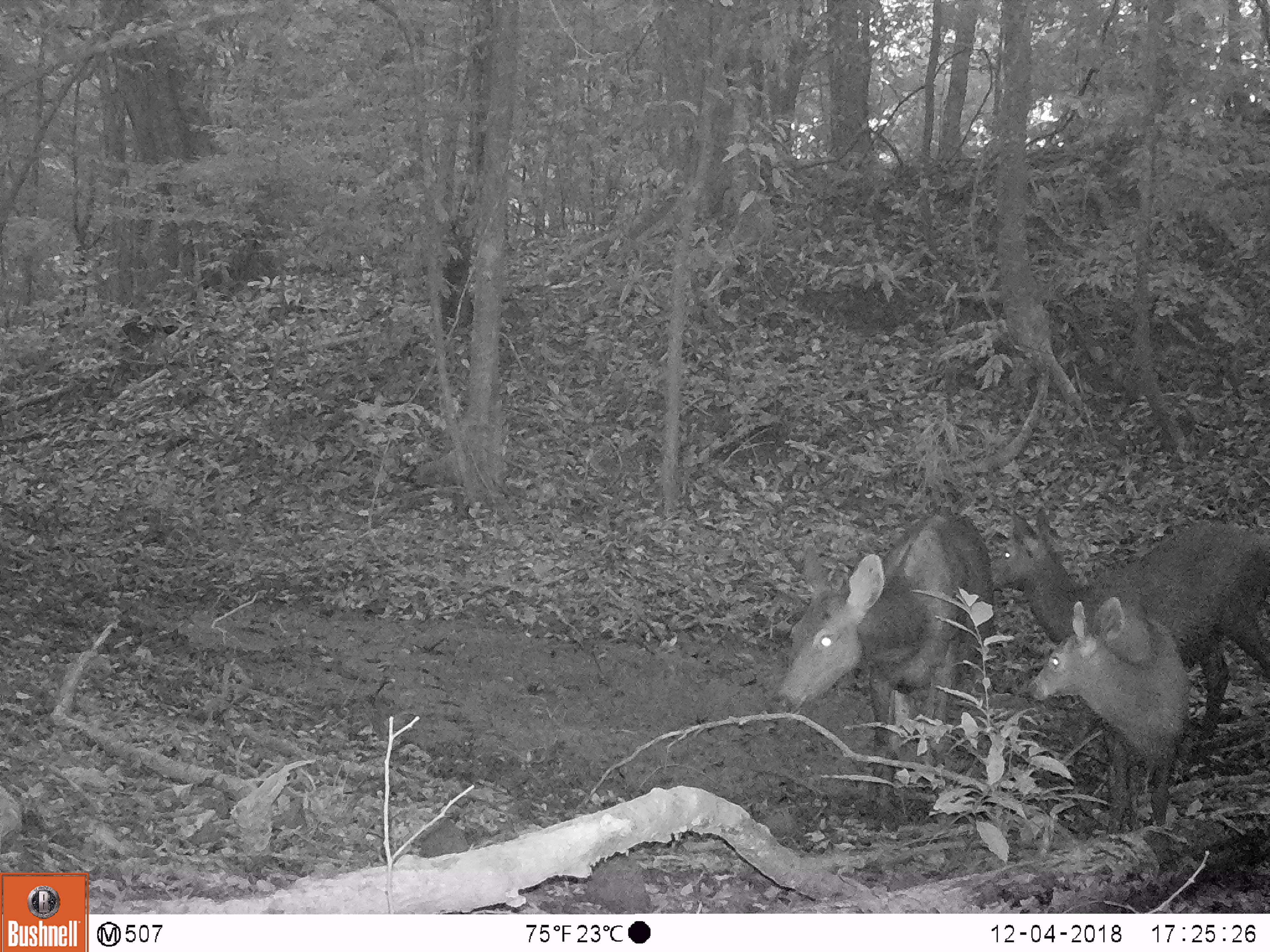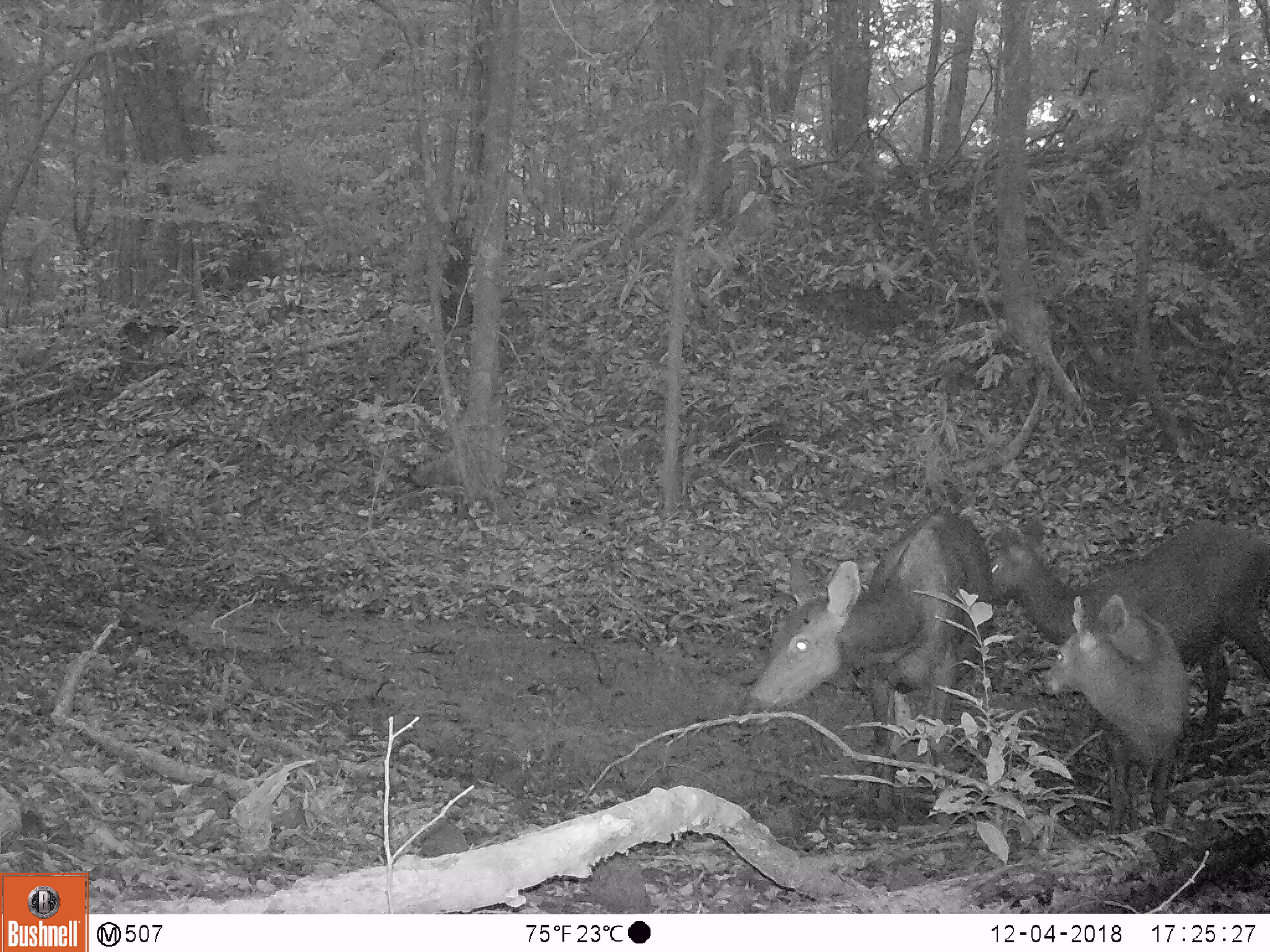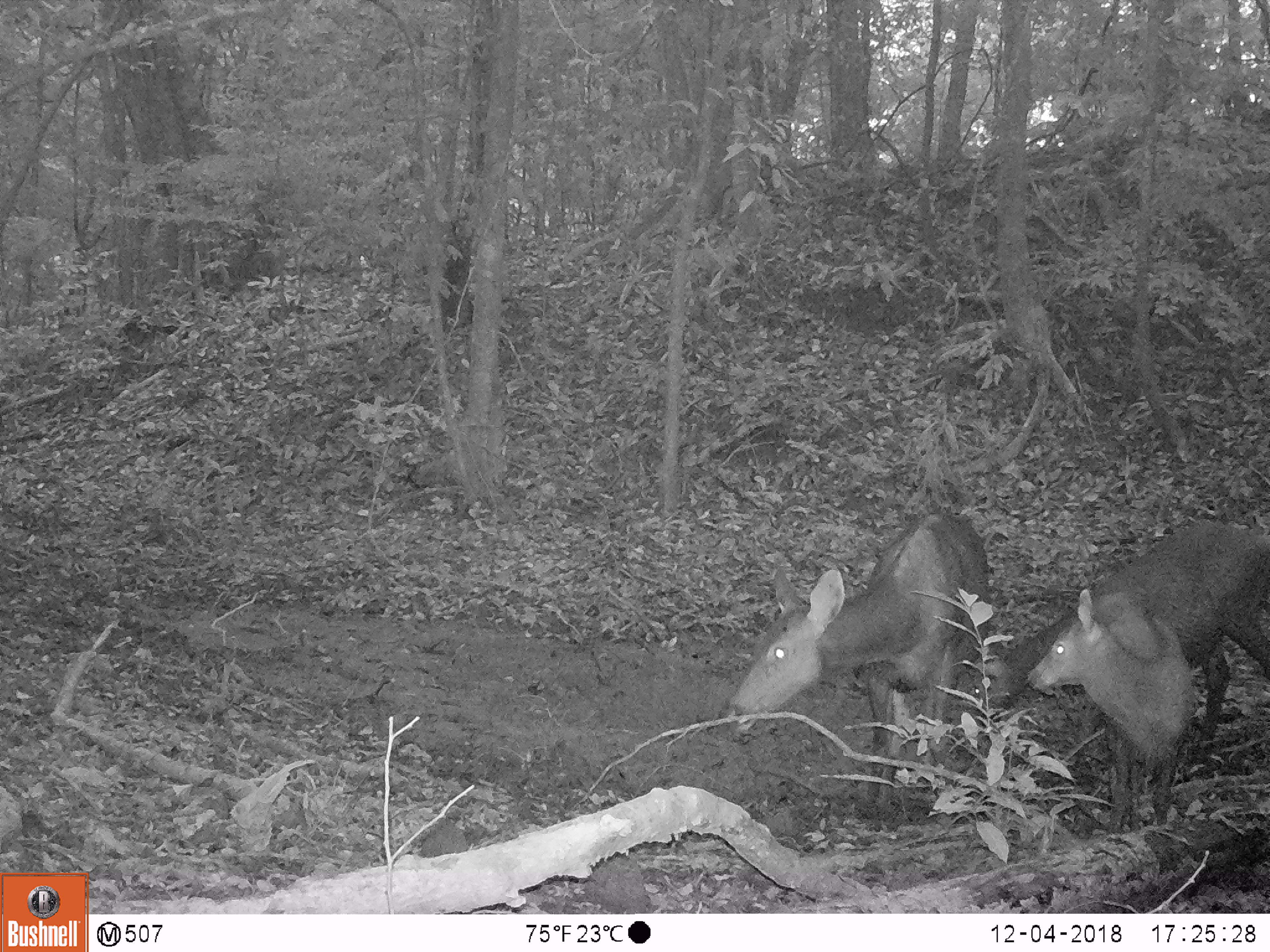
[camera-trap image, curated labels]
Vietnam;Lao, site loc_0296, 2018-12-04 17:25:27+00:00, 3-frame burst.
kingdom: Animalia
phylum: Chordata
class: Mammalia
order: Artiodactyla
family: Cervidae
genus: Rusa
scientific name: Rusa unicolor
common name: sambar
Sambar (Rusa unicolor). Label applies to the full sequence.